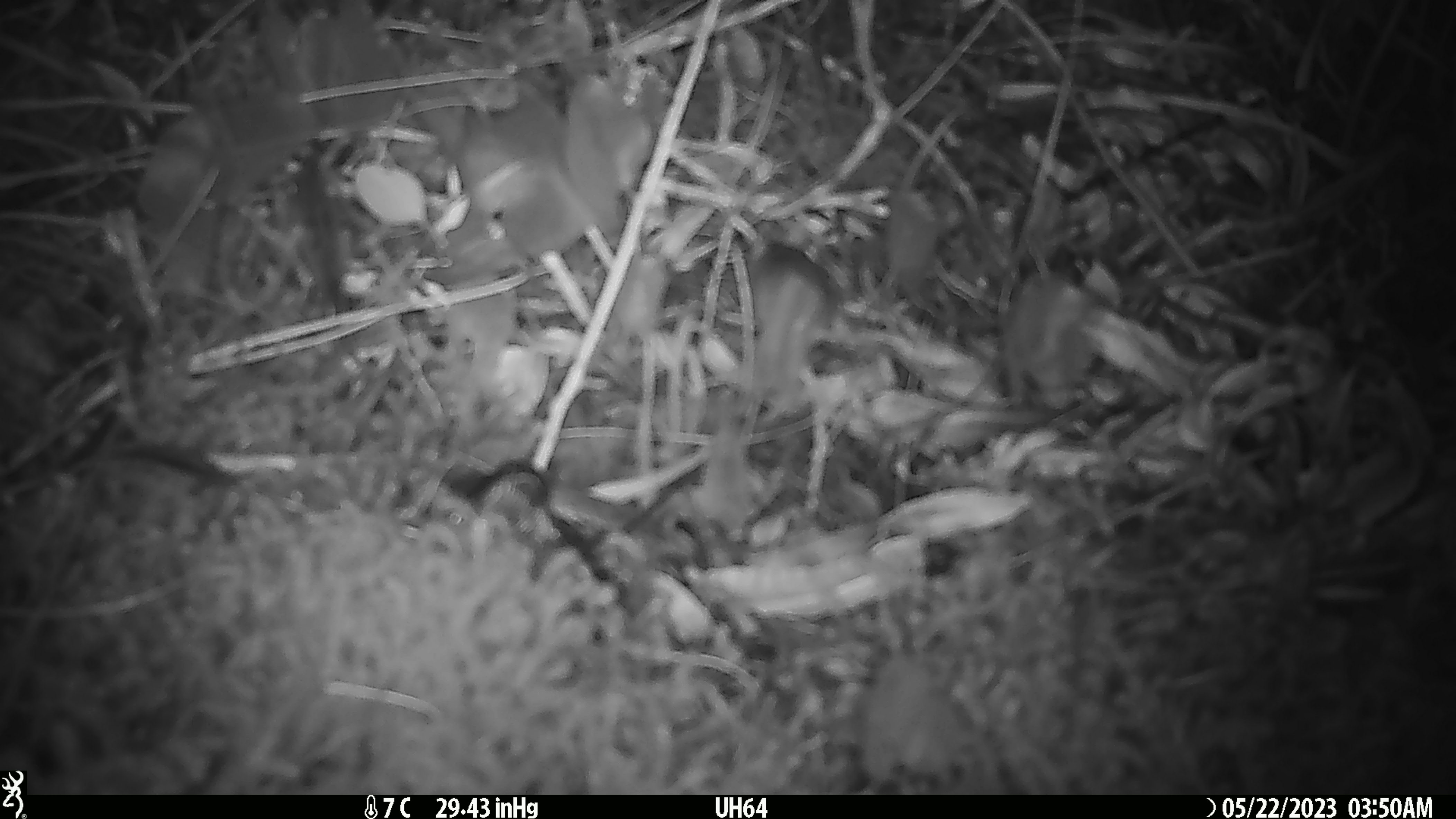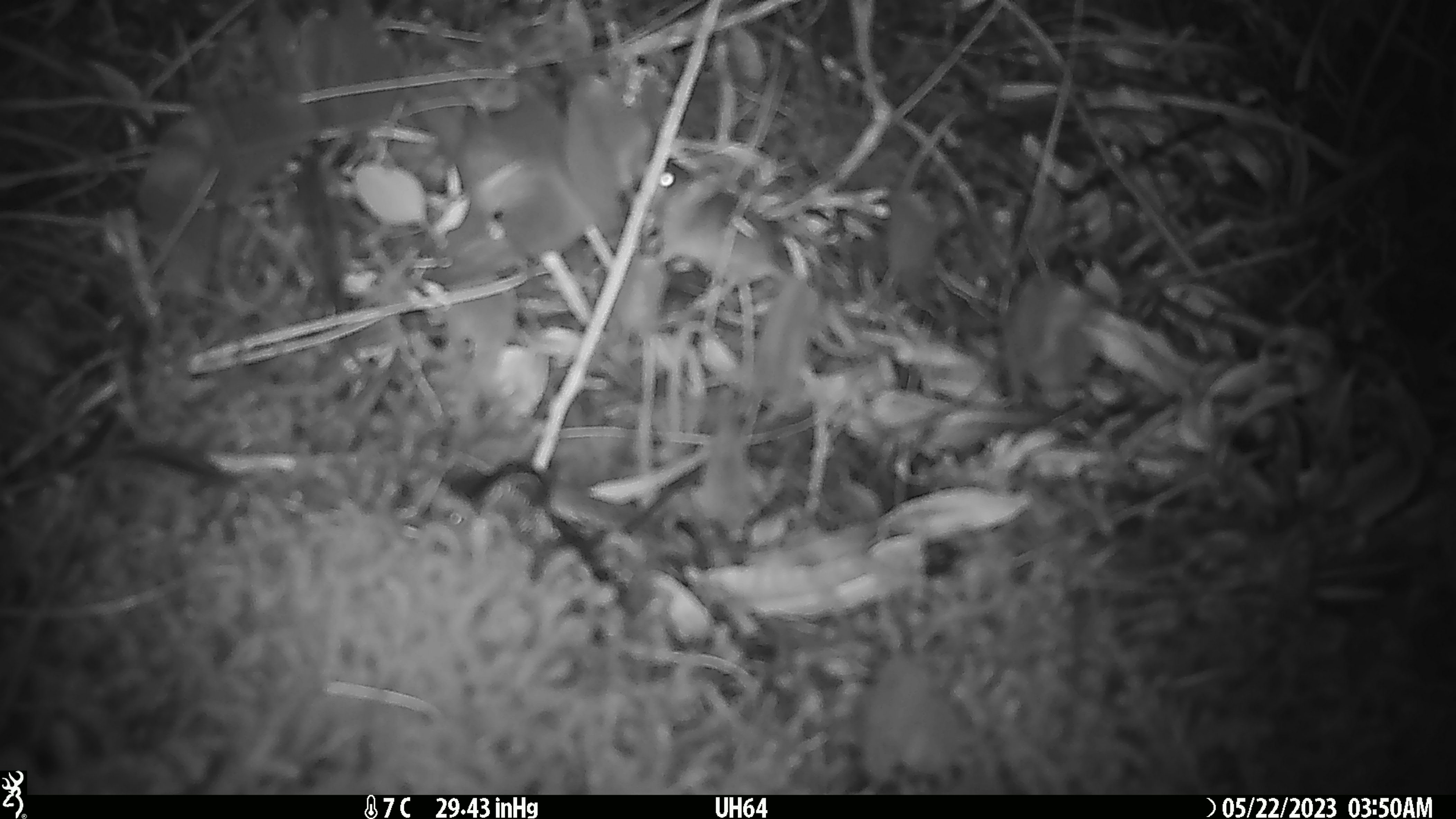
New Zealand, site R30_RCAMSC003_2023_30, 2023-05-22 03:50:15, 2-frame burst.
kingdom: Animalia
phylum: Chordata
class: Mammalia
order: Rodentia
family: Muridae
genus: Mus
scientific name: Mus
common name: mouse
Mouse (Mus).